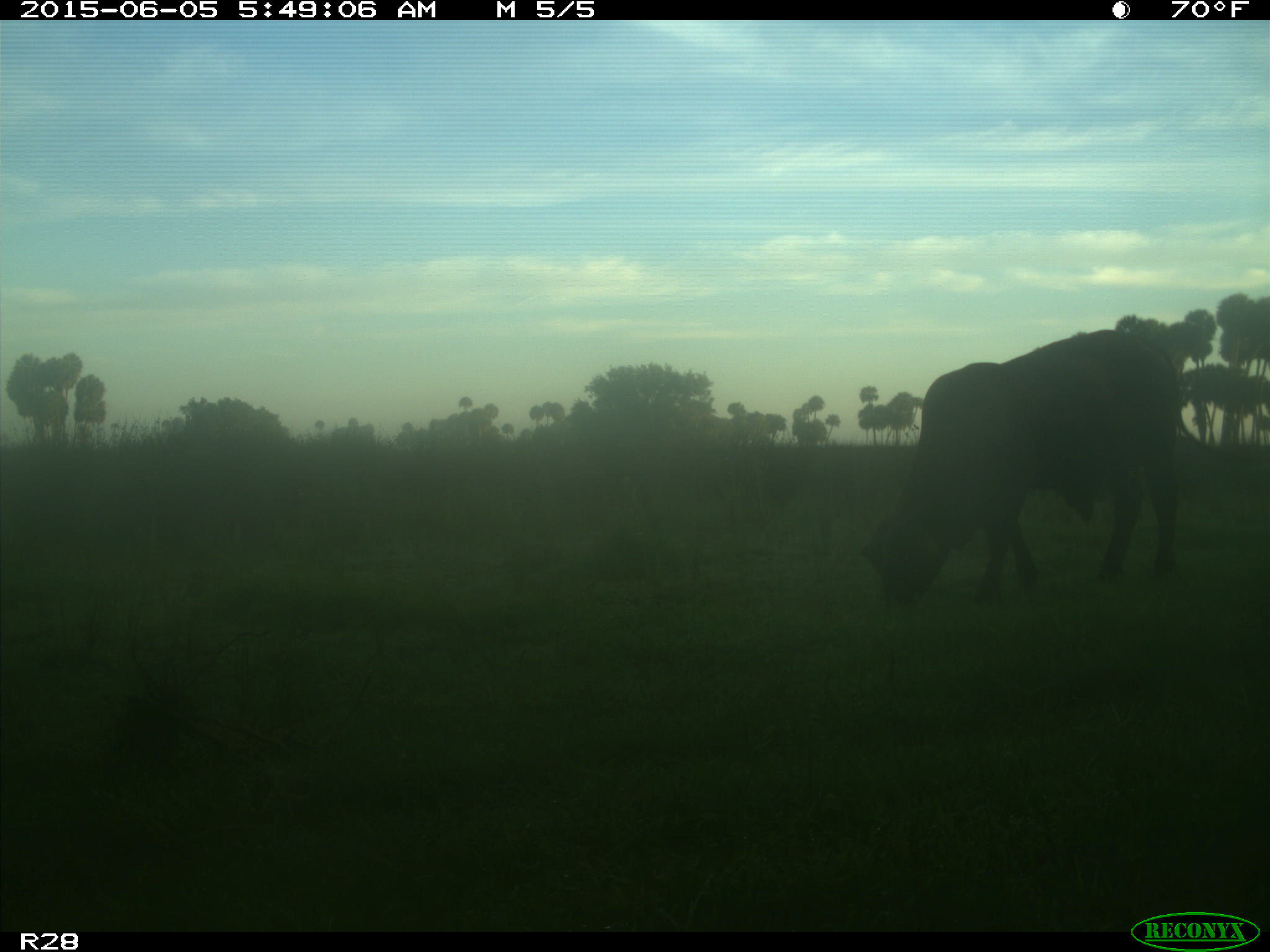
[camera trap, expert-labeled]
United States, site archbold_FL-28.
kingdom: Animalia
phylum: Chordata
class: Mammalia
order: Artiodactyla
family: Bovidae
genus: Bos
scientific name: Bos taurus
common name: domestic cow